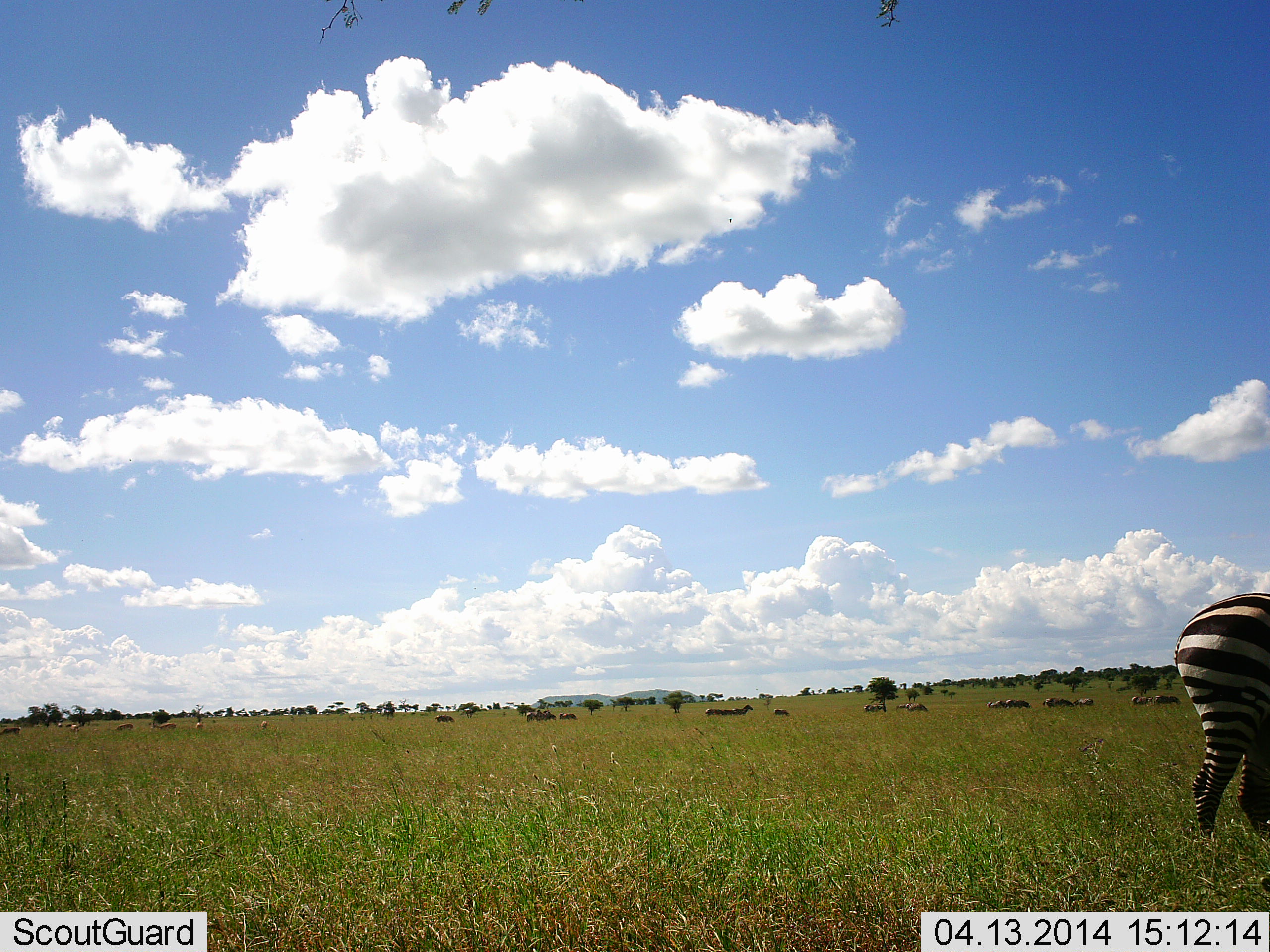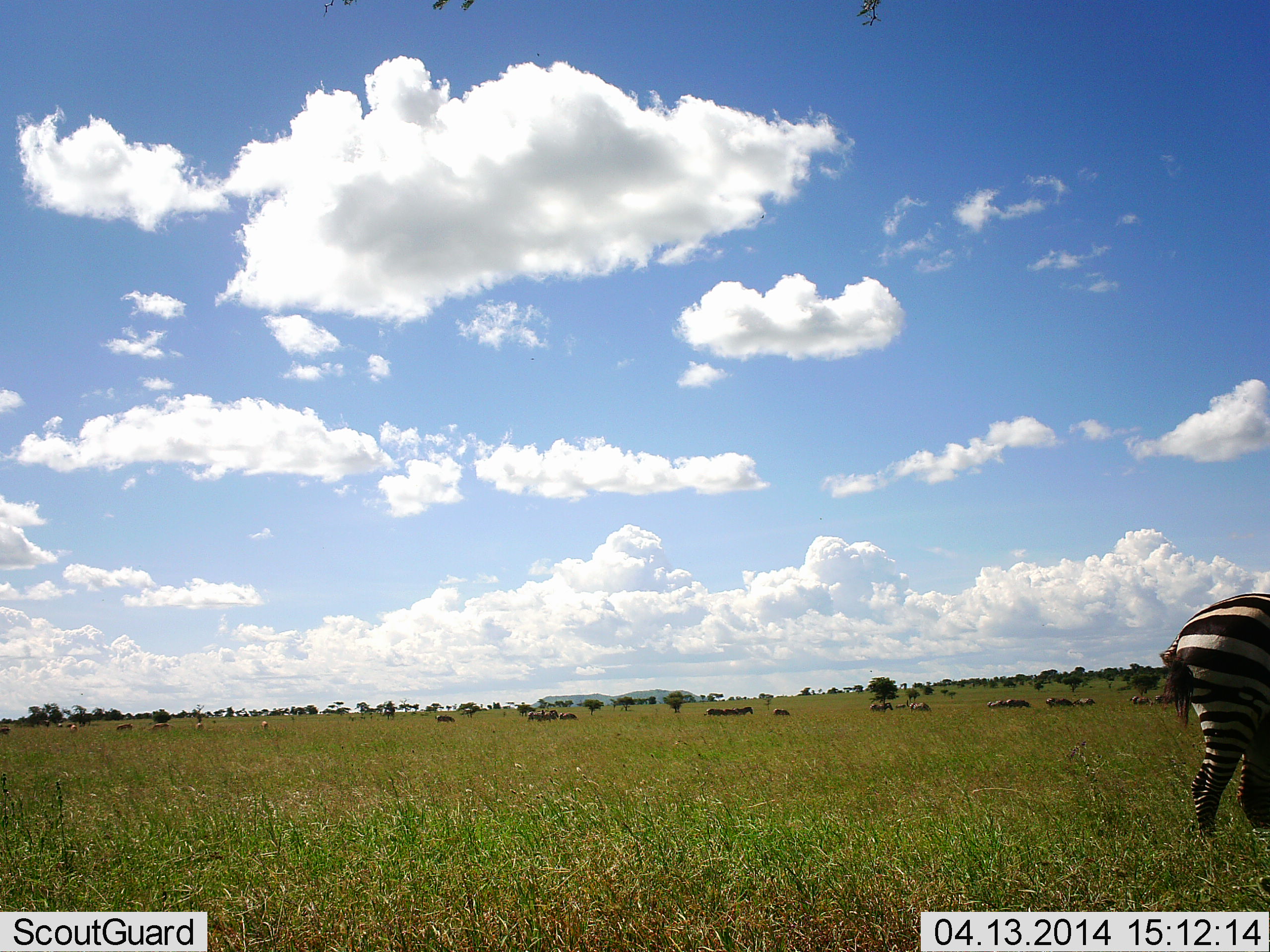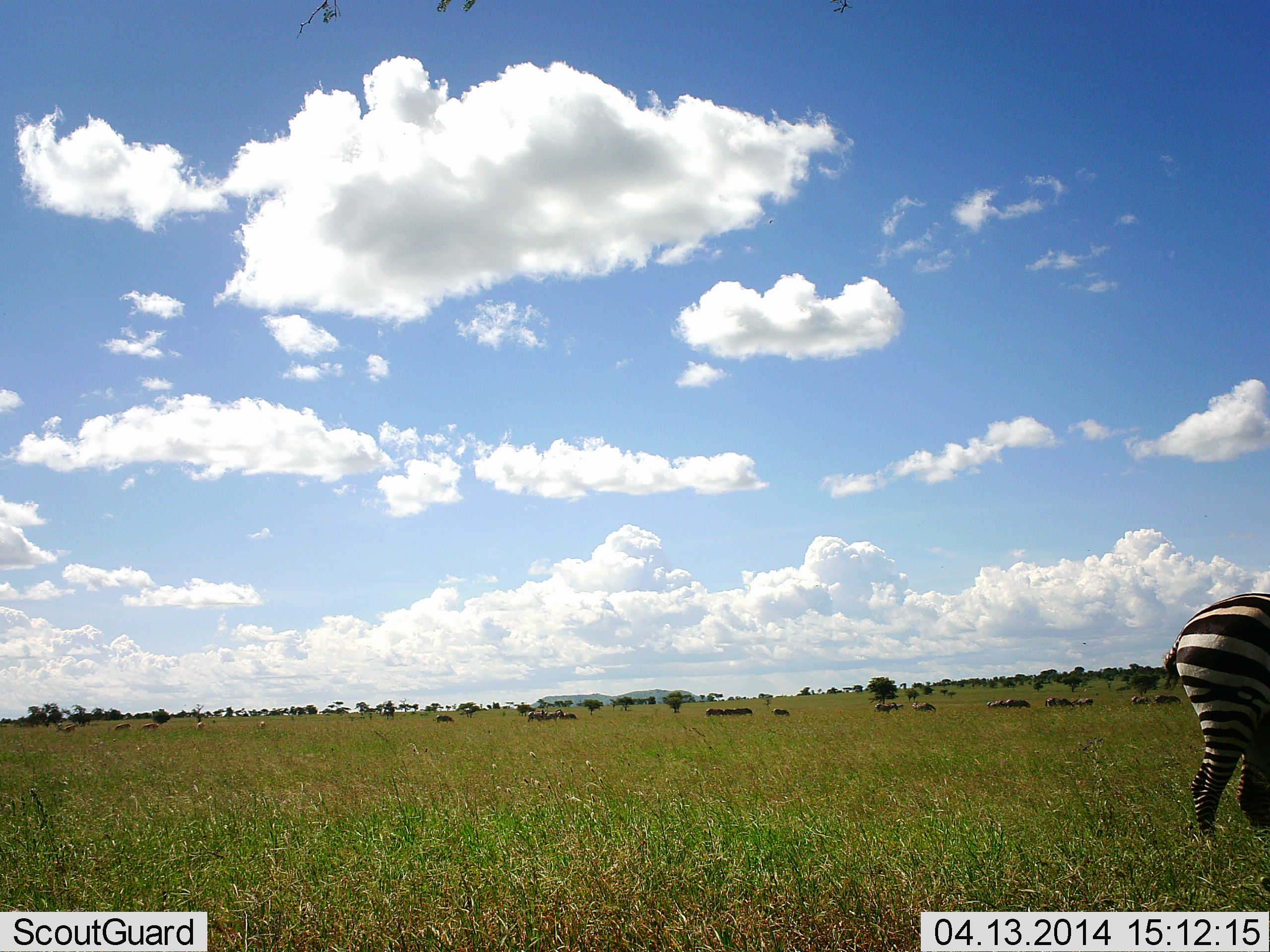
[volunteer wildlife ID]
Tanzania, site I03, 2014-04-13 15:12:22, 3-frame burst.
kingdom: Animalia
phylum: Chordata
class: Mammalia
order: Artiodactyla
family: Bovidae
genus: Connochaetes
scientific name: Connochaetes taurinus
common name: blue wildebeest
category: wildebeest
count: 11-50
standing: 50%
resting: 0%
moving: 80%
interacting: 0%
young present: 0%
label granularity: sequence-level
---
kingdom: Animalia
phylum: Chordata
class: Mammalia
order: Perissodactyla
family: Equidae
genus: Equus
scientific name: Equus quagga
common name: plains zebra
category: zebra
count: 1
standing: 65%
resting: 0%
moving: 18%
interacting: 0%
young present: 0%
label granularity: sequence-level